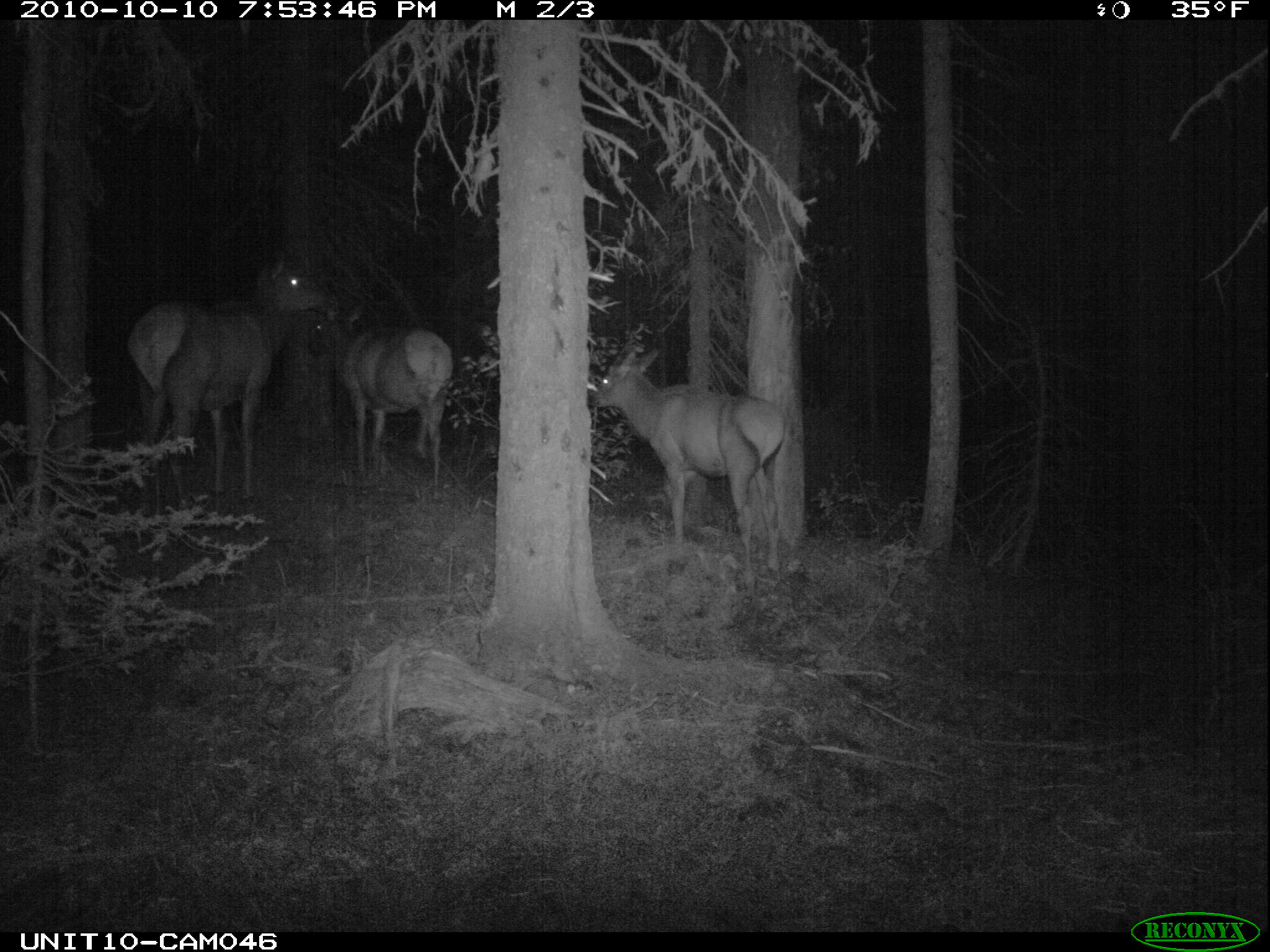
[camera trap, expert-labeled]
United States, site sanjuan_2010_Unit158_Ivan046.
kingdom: Animalia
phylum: Chordata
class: Mammalia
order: Artiodactyla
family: Cervidae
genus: Cervus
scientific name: Cervus elaphus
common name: red deer